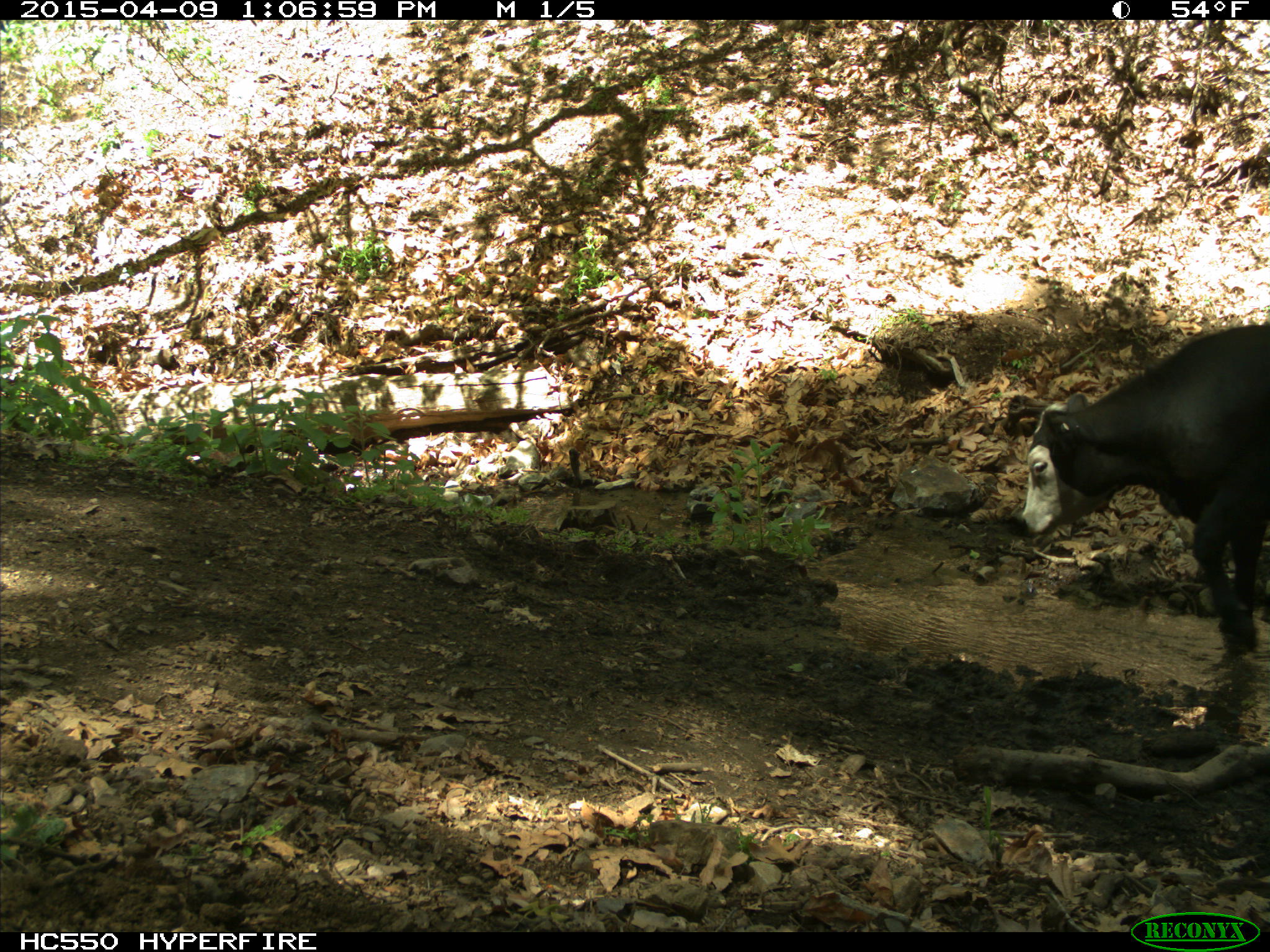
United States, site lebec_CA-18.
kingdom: Animalia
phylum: Chordata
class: Mammalia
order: Artiodactyla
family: Bovidae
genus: Bos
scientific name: Bos taurus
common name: domestic cow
Bos taurus (domestic cow).